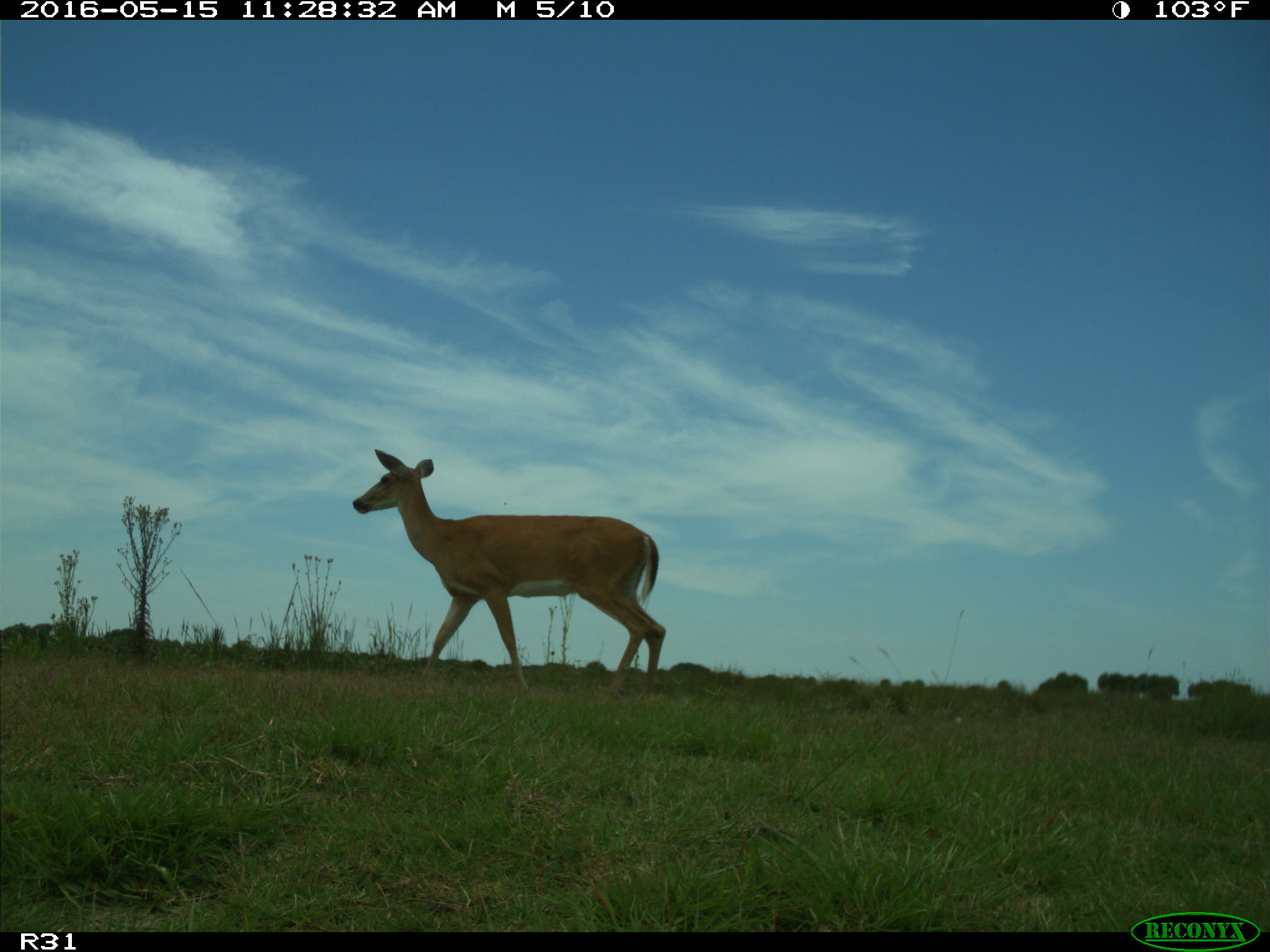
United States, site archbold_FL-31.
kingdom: Animalia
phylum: Chordata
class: Mammalia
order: Artiodactyla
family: Cervidae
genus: Odocoileus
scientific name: Odocoileus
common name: deer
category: unidentified deer